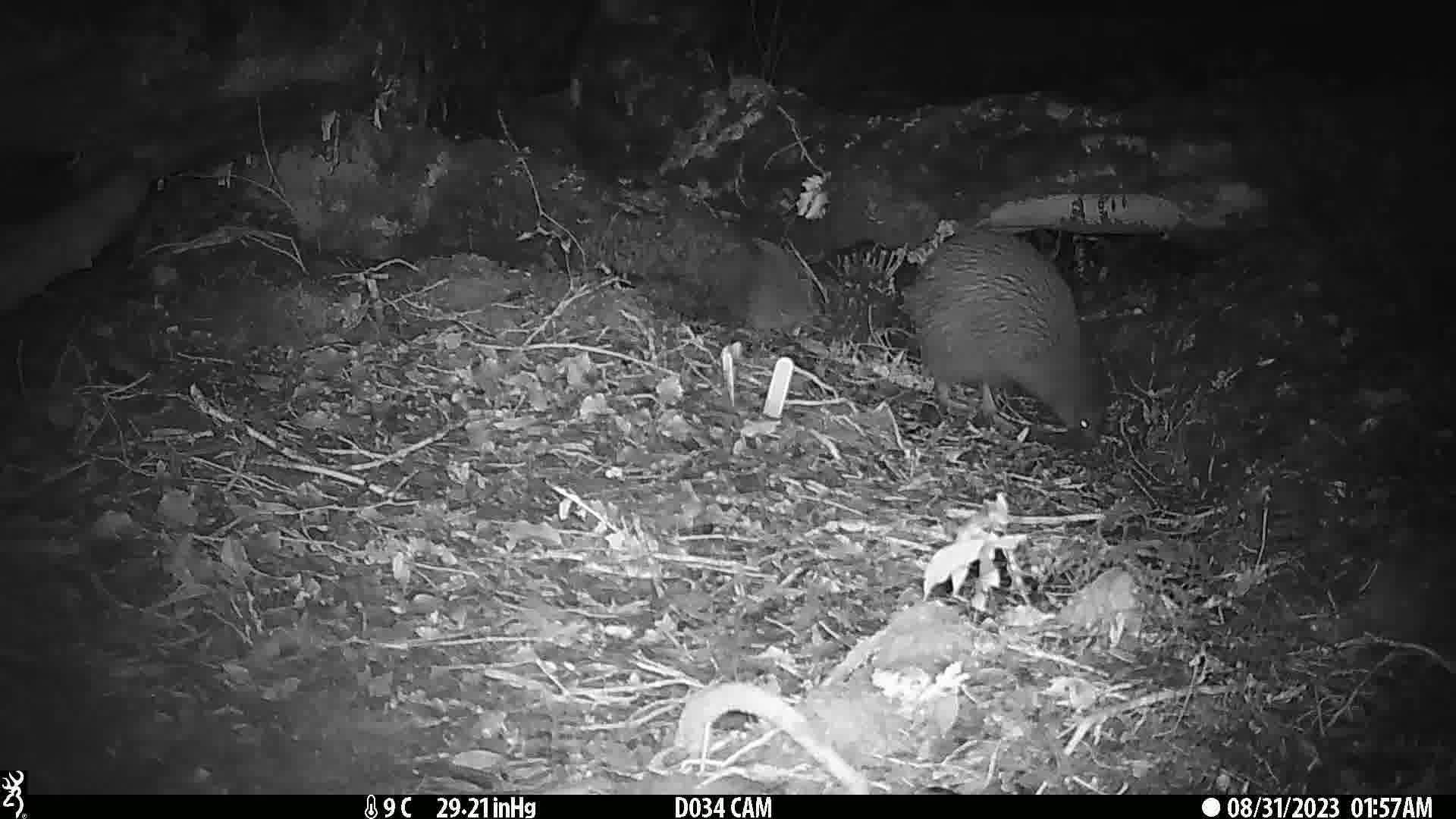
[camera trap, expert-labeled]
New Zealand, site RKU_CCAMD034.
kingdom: Animalia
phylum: Chordata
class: Aves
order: Apterygiformes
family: Apterygidae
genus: Apteryx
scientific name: Apteryx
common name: kiwi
Kiwi (Apteryx).